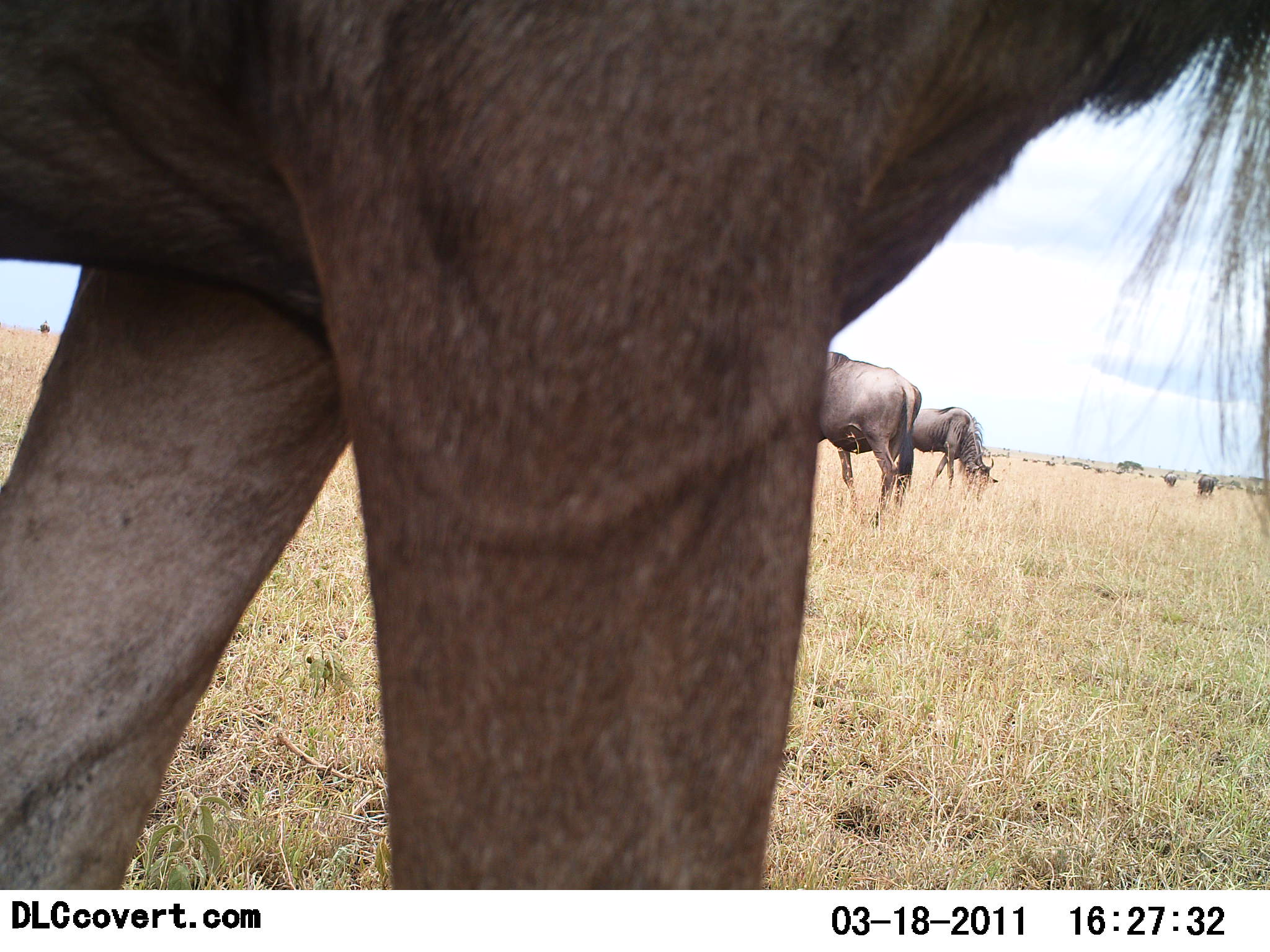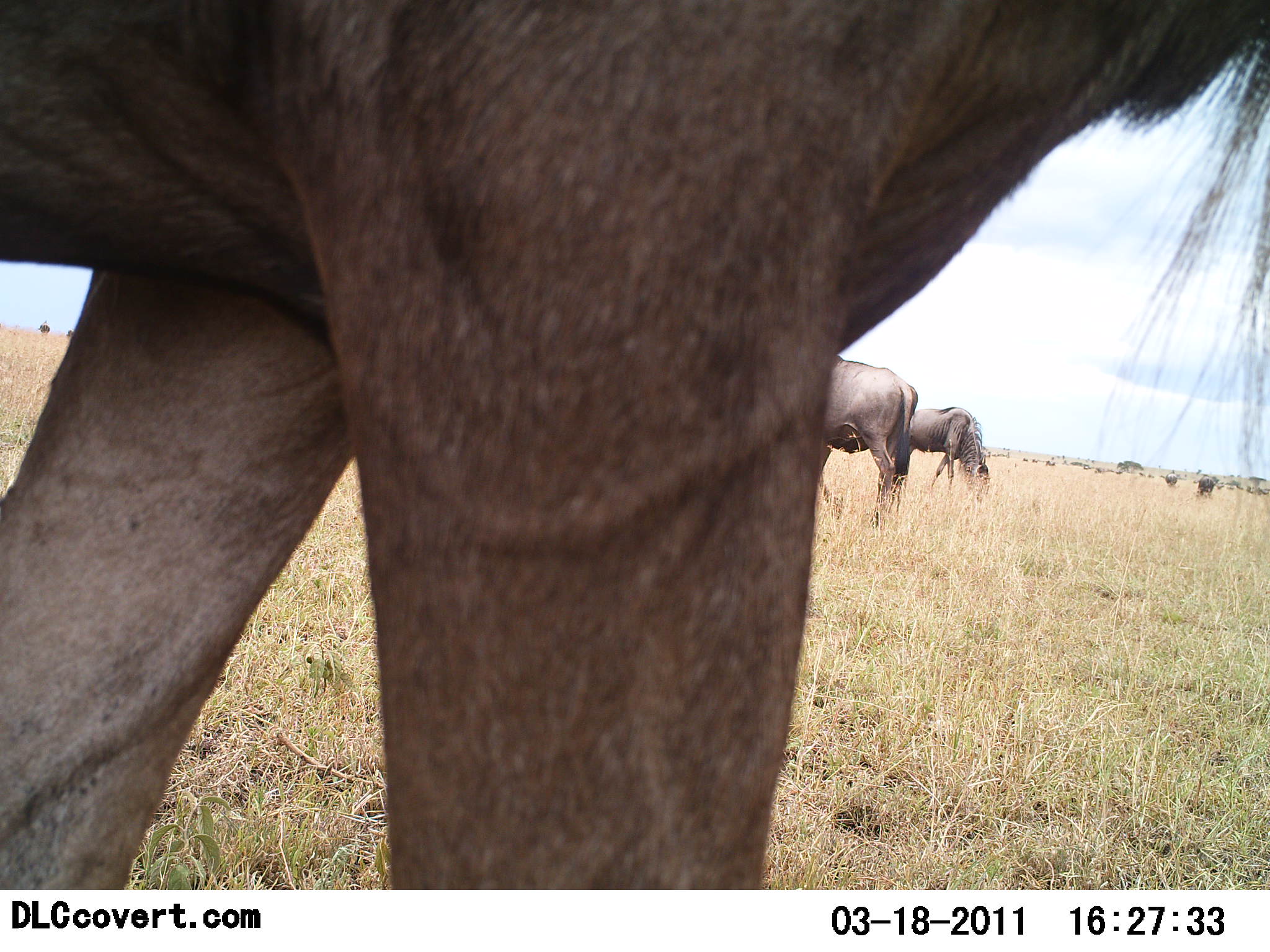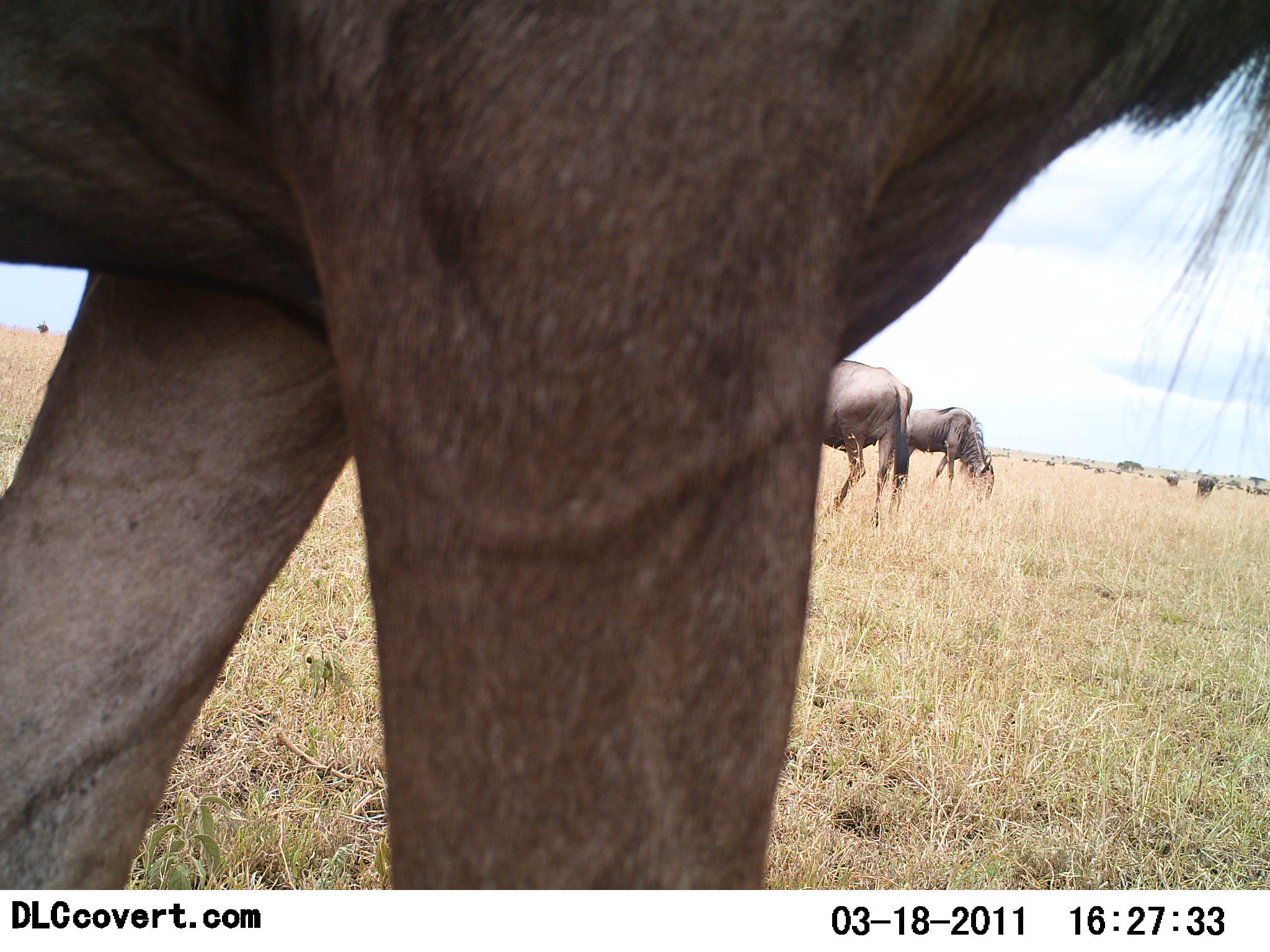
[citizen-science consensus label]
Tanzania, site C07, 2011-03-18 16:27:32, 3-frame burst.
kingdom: Animalia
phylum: Chordata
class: Mammalia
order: Artiodactyla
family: Bovidae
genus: Connochaetes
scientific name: Connochaetes taurinus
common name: blue wildebeest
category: wildebeest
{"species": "wildebeest (blue wildebeest) (Connochaetes taurinus)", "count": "3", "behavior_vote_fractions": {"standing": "85%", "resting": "0%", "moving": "23%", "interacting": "0%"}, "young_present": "0%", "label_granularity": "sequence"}